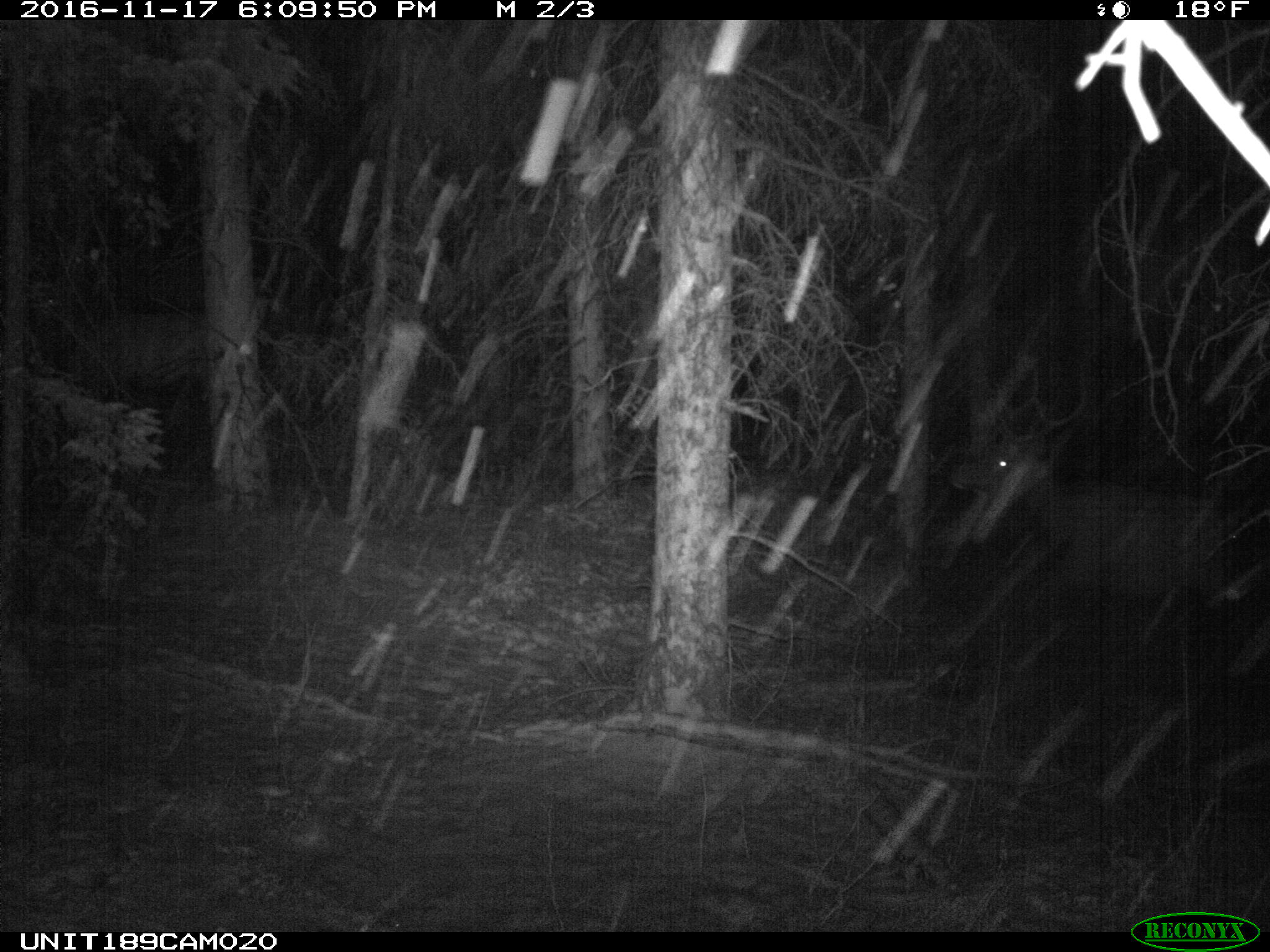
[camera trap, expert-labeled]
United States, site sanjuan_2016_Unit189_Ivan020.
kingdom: Animalia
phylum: Chordata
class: Mammalia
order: Artiodactyla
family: Cervidae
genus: Cervus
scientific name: Cervus elaphus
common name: red deer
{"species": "Cervus elaphus (red deer)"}